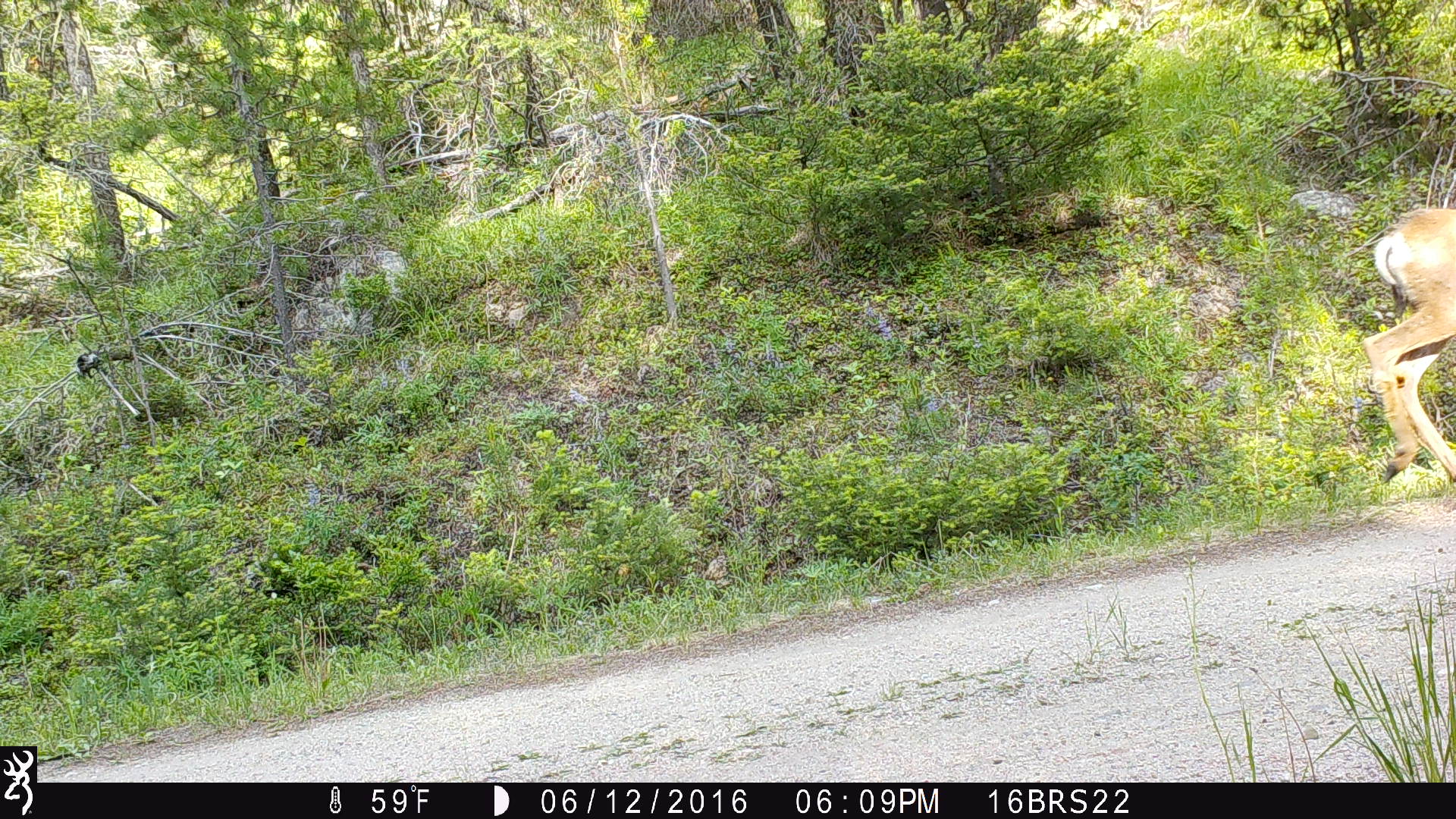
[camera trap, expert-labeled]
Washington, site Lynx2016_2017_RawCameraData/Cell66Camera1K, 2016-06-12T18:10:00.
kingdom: Animalia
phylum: Chordata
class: Mammalia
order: Artiodactyla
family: Cervidae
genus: Odocoileus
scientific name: Odocoileus hemionus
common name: mule deer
Odocoileus hemionus (mule deer). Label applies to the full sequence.